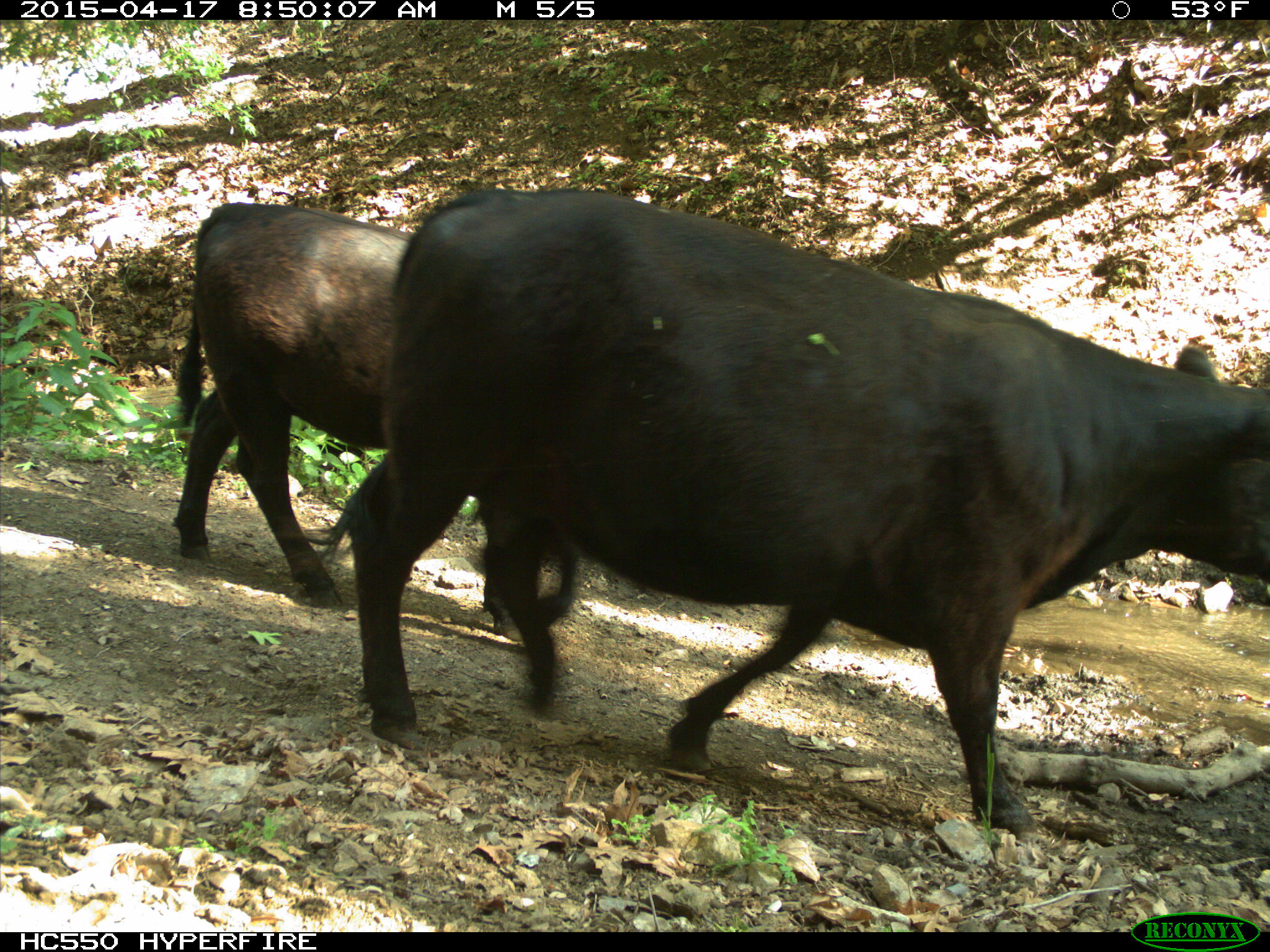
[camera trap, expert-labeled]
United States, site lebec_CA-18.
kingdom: Animalia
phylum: Chordata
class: Mammalia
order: Artiodactyla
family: Bovidae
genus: Bos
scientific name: Bos taurus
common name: domestic cow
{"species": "Bos taurus (domestic cow)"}